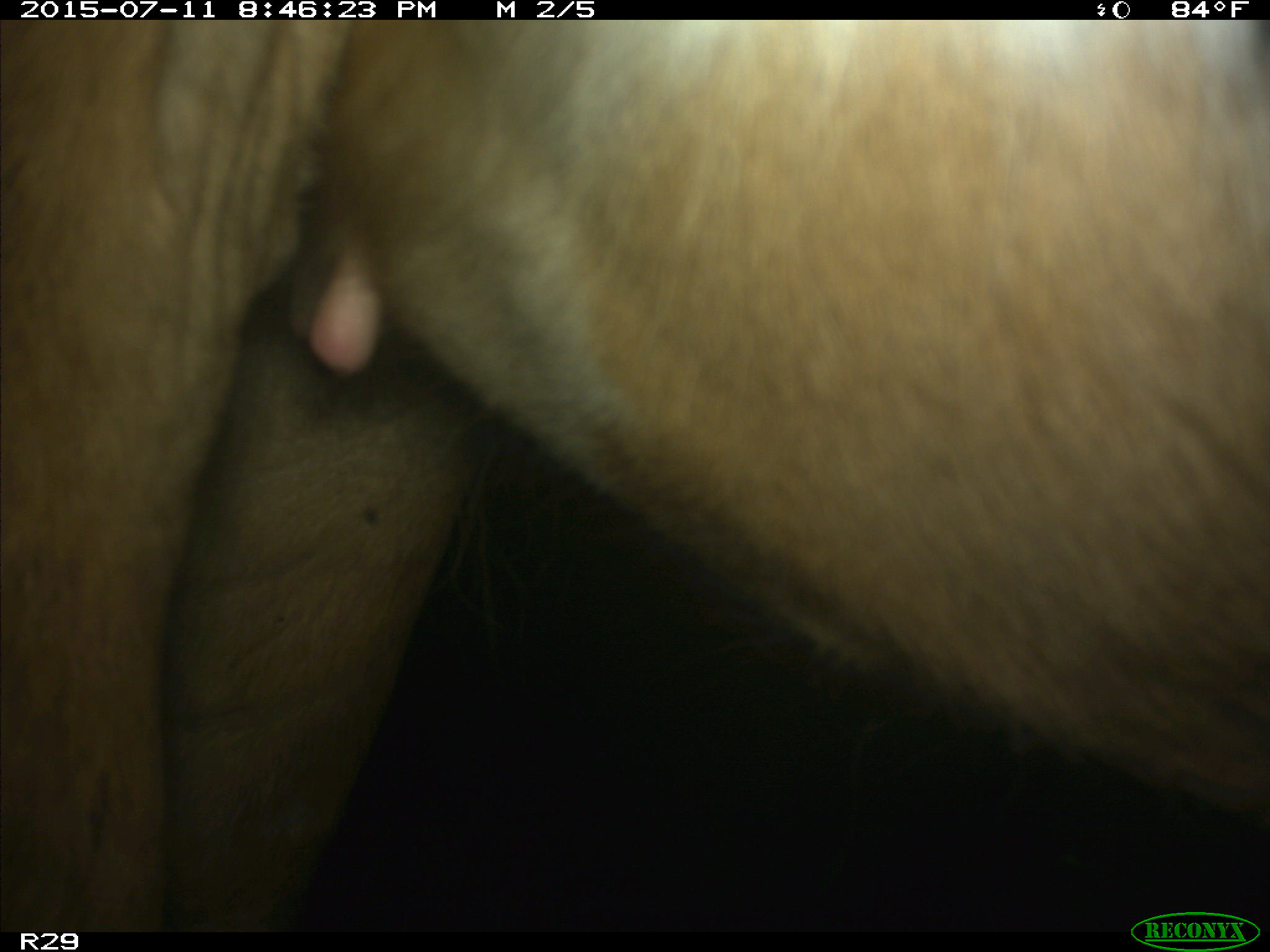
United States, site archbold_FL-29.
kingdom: Animalia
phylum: Chordata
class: Mammalia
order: Artiodactyla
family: Bovidae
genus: Bos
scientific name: Bos taurus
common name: domestic cow